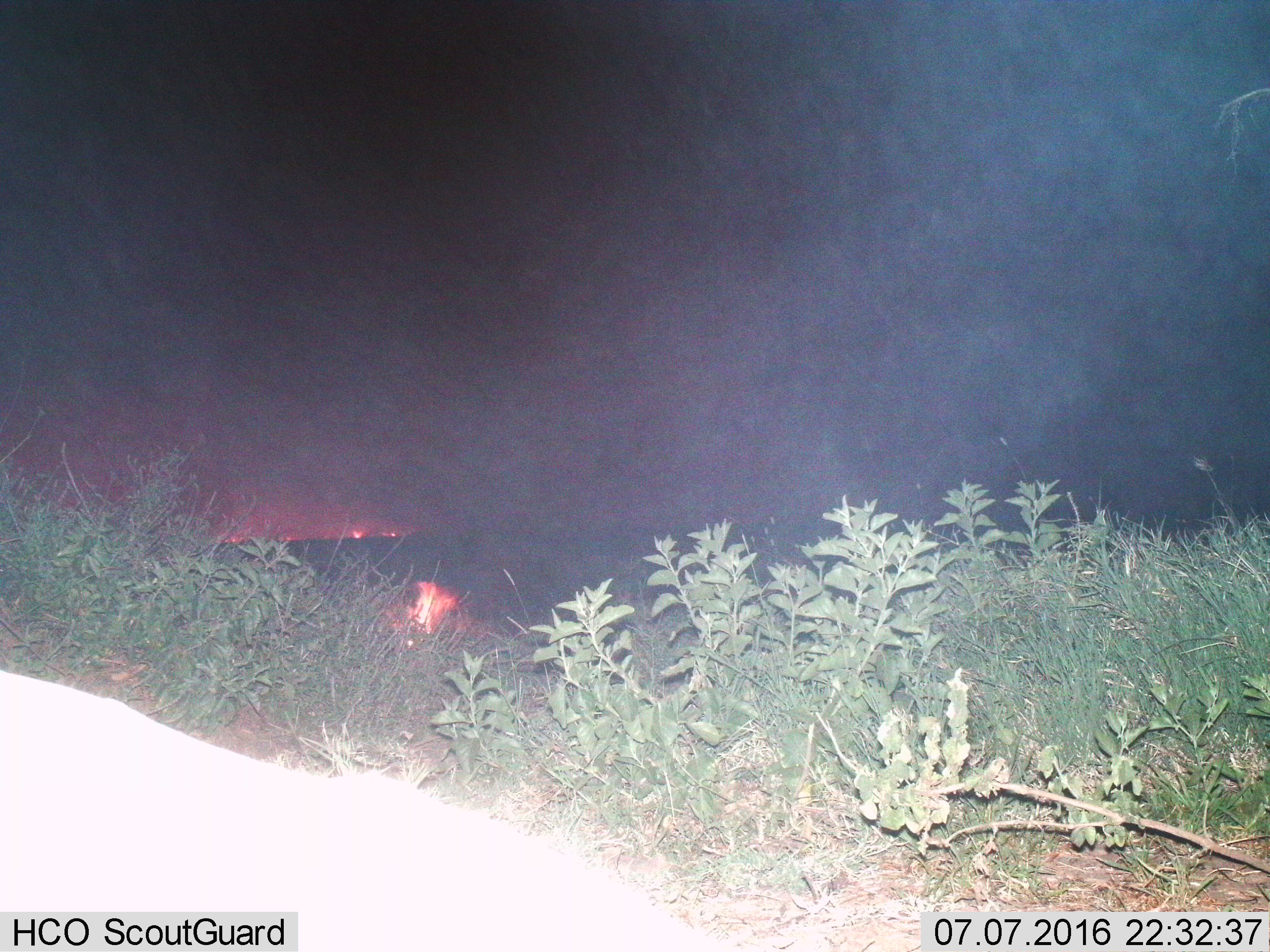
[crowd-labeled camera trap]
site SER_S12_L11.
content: unidentified animal